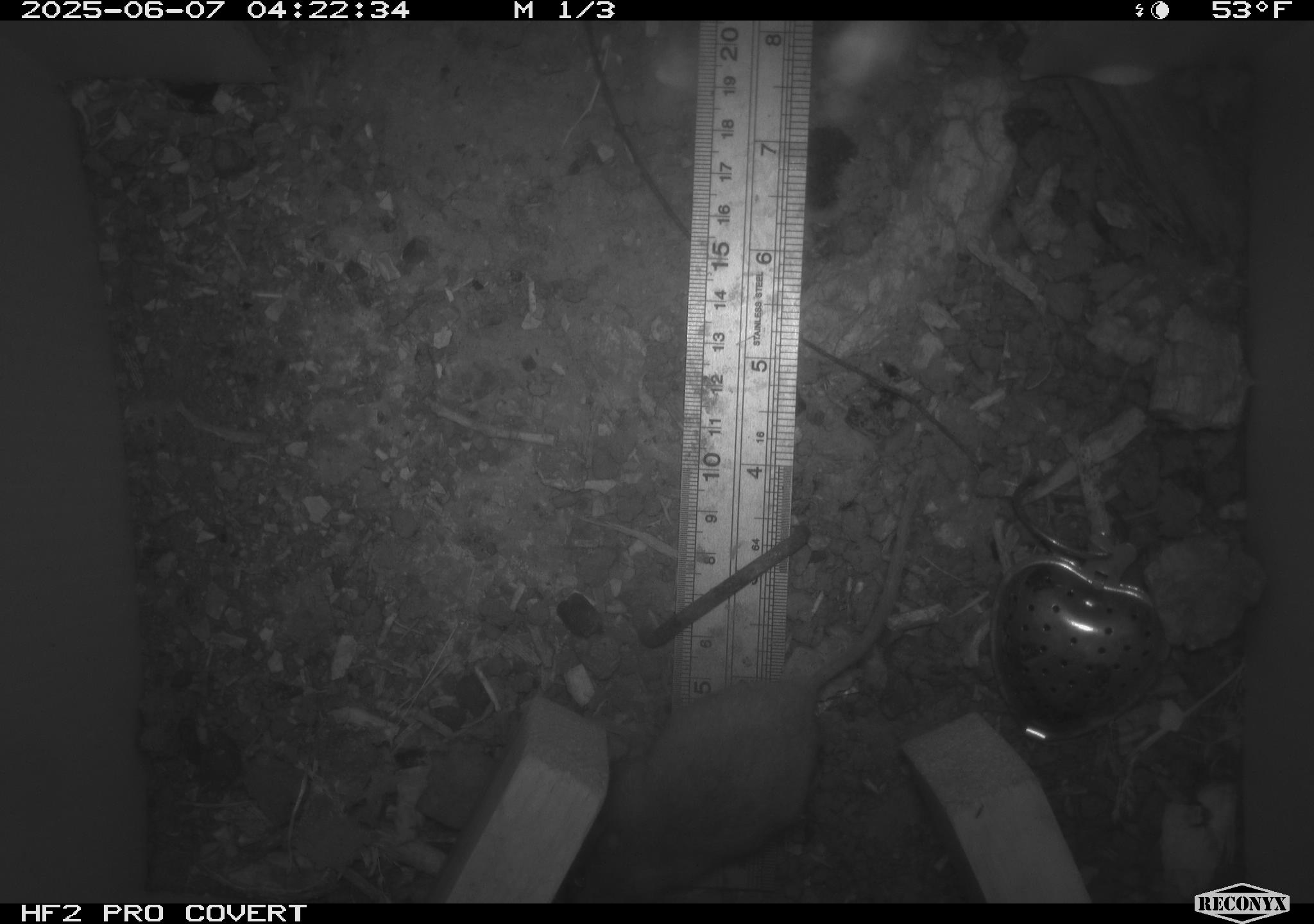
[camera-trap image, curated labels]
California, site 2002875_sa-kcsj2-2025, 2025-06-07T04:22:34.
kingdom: Animalia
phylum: Chordata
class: Mammalia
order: Rodentia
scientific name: Rodentia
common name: rodent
Rodent (Rodentia).